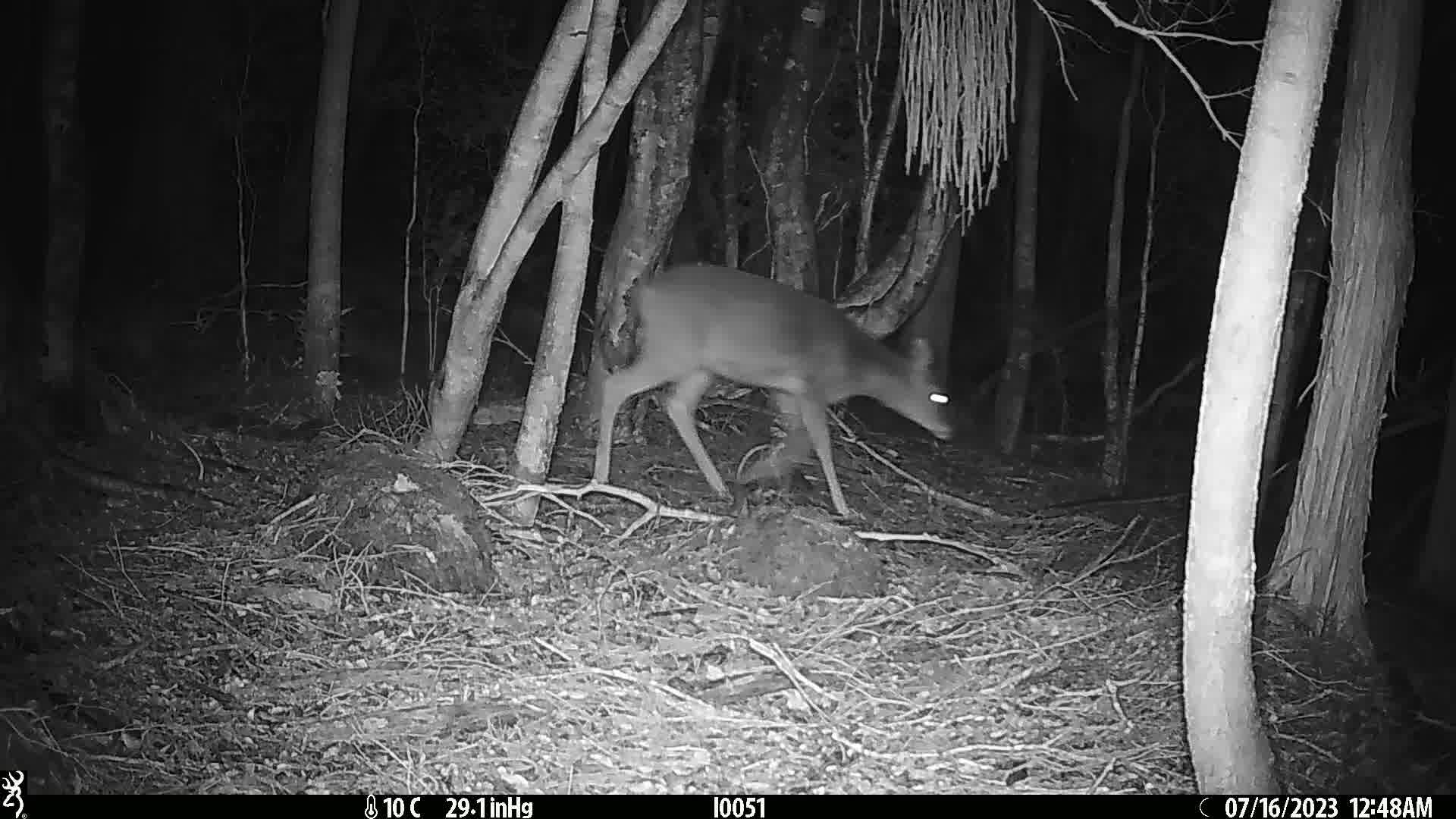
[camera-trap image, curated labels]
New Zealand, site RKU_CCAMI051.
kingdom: Animalia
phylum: Chordata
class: Mammalia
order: Artiodactyla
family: Cervidae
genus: Odocoileus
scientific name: Odocoileus virginianus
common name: white-tailed deer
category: white tailed deer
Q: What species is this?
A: White tailed deer (white-tailed deer) (Odocoileus virginianus).